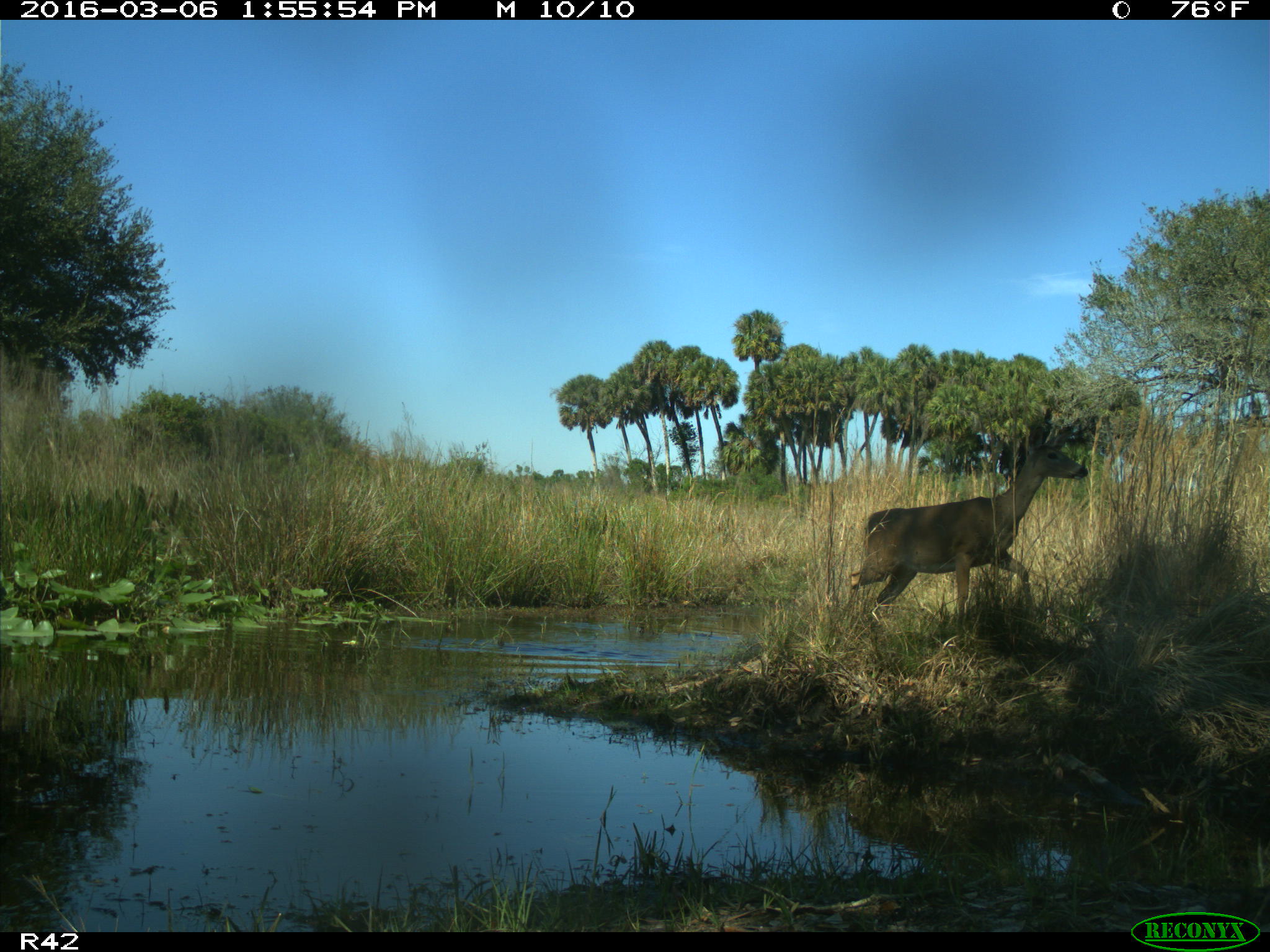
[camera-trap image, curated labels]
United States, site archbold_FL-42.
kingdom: Animalia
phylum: Chordata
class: Mammalia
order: Artiodactyla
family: Cervidae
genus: Odocoileus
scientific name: Odocoileus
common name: deer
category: unidentified deer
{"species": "unidentified deer (deer) (Odocoileus)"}